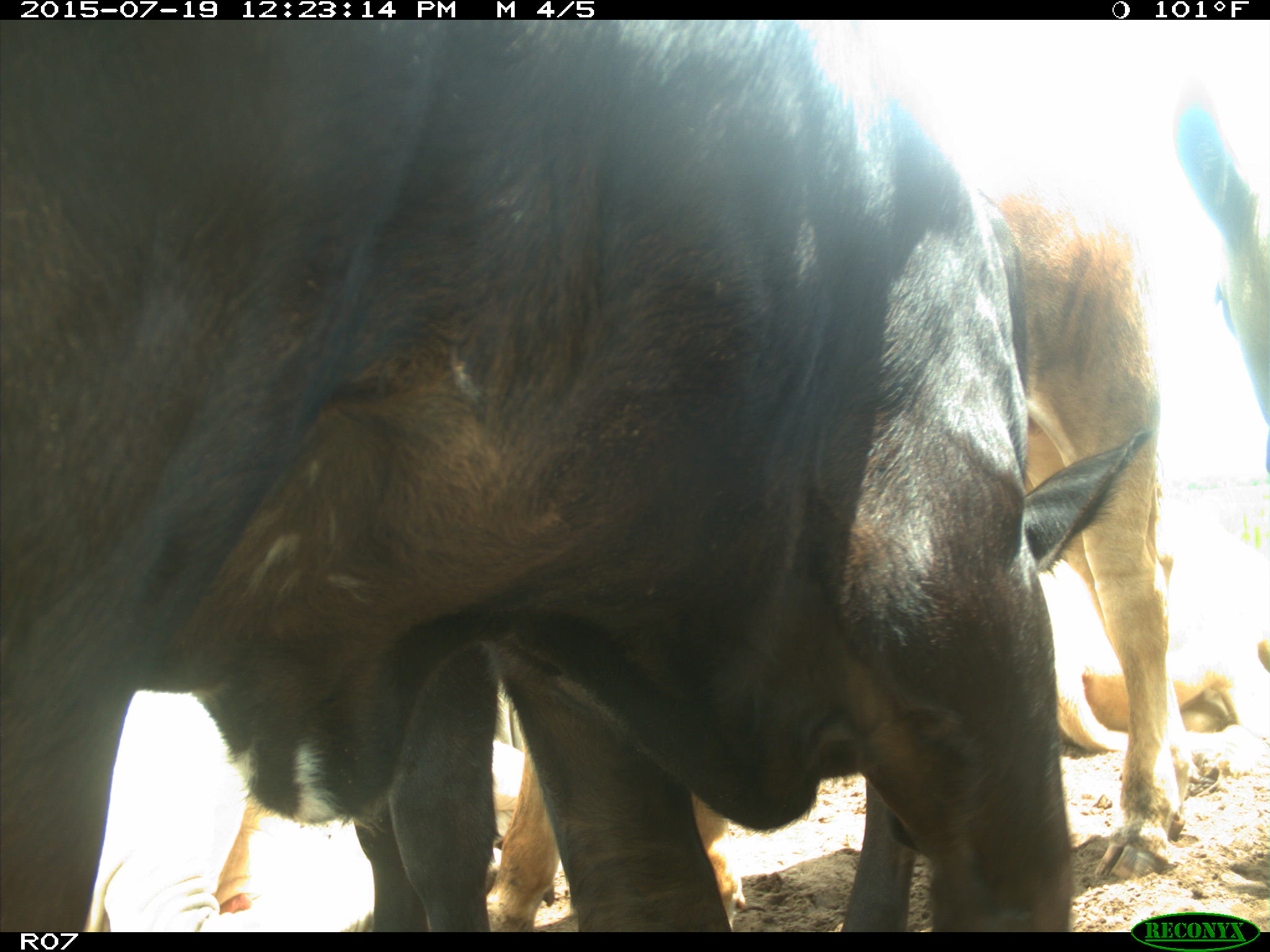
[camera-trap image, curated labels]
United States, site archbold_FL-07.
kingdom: Animalia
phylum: Chordata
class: Mammalia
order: Artiodactyla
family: Bovidae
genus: Bos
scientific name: Bos taurus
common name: domestic cow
Bos taurus (domestic cow).